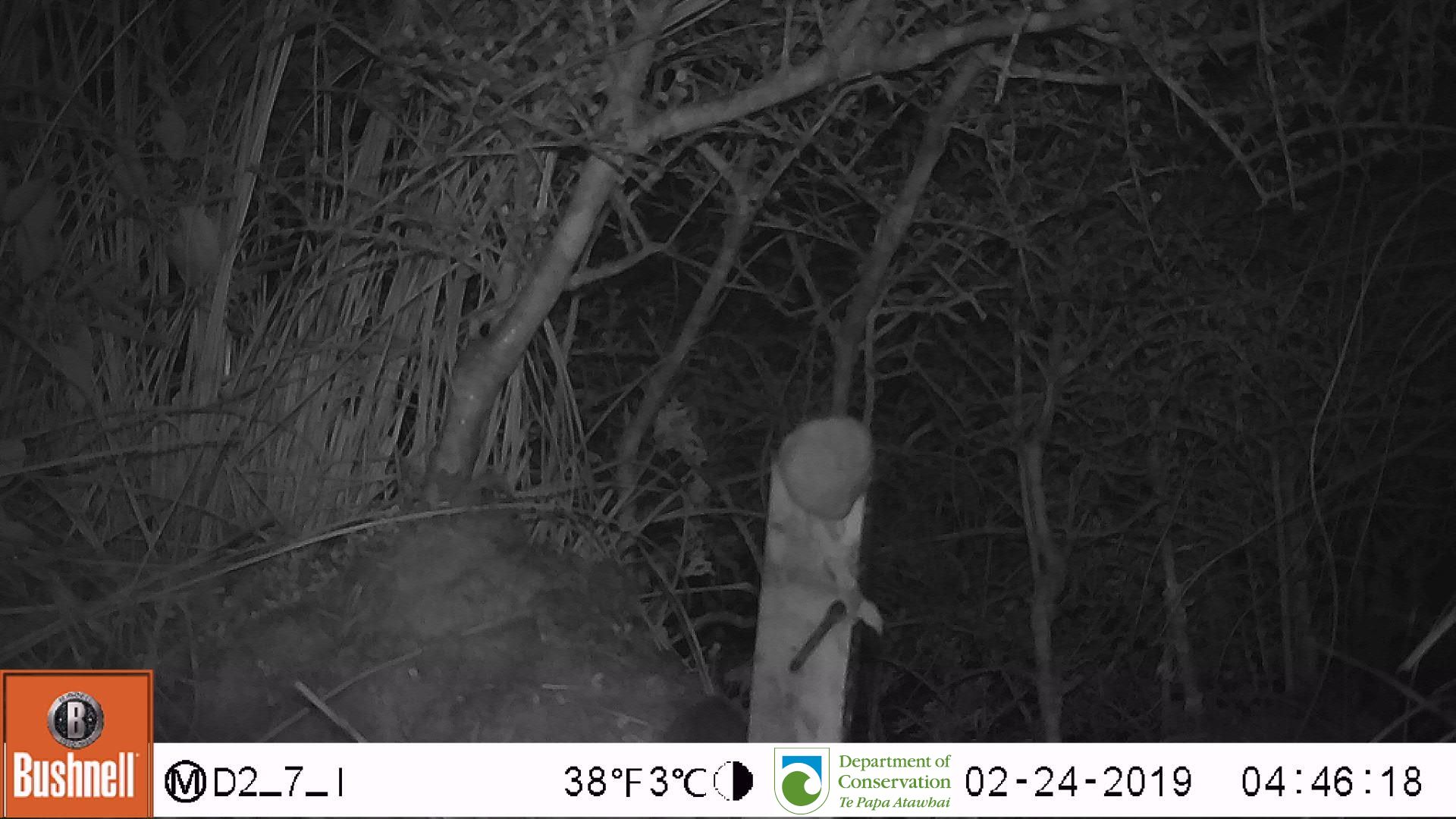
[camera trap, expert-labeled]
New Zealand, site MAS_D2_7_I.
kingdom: Animalia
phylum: Chordata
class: Mammalia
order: Rodentia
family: Muridae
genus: Mus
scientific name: Mus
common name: mouse